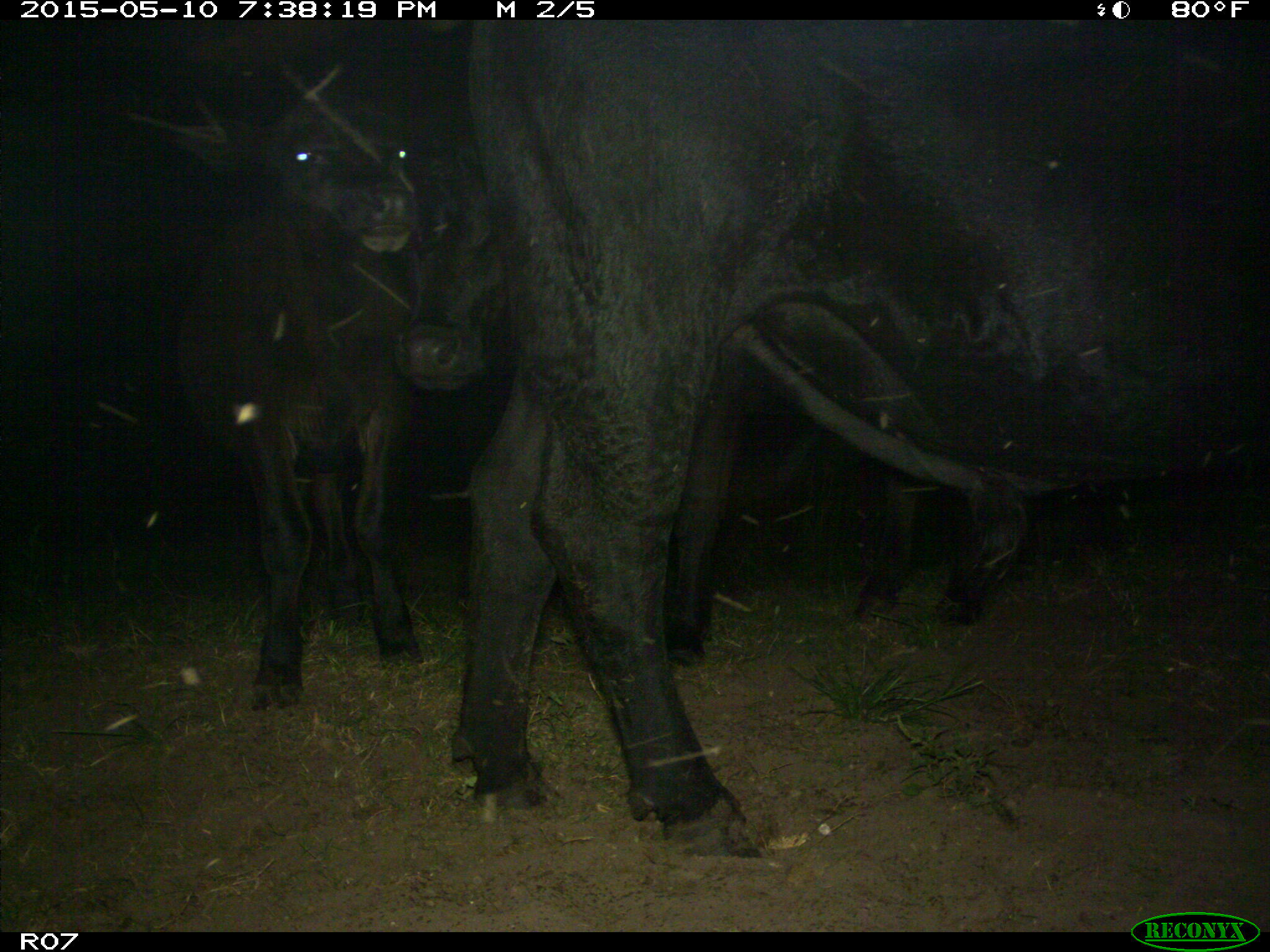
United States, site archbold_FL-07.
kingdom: Animalia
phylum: Chordata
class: Mammalia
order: Artiodactyla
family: Bovidae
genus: Bos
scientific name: Bos taurus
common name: domestic cow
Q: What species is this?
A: Bos taurus (domestic cow).